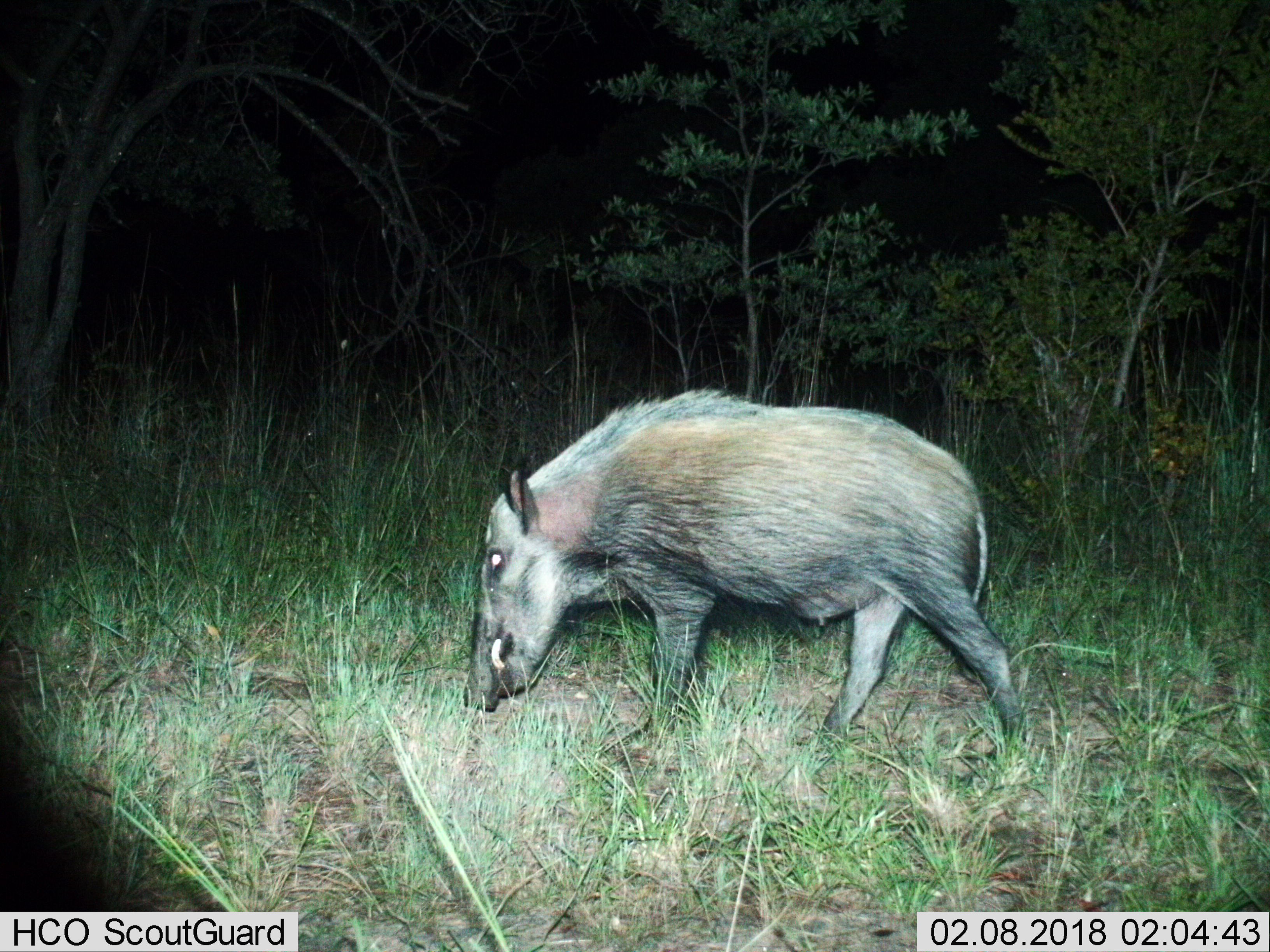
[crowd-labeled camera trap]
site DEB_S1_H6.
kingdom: Animalia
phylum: Chordata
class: Mammalia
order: Artiodactyla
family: Suidae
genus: Potamochoerus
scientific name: Potamochoerus larvatus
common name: bushpig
Bushpig (Potamochoerus larvatus), count 1. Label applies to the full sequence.